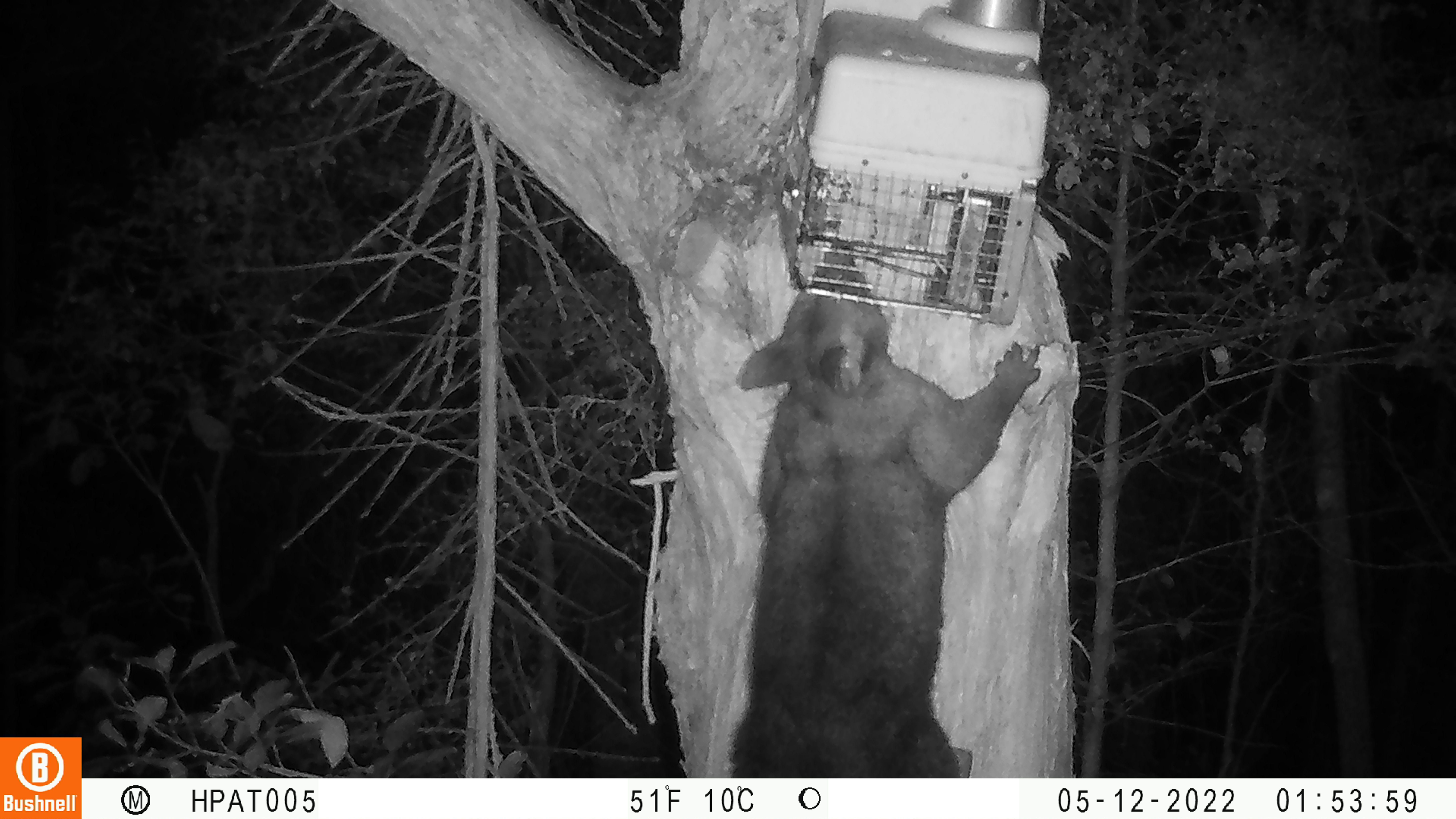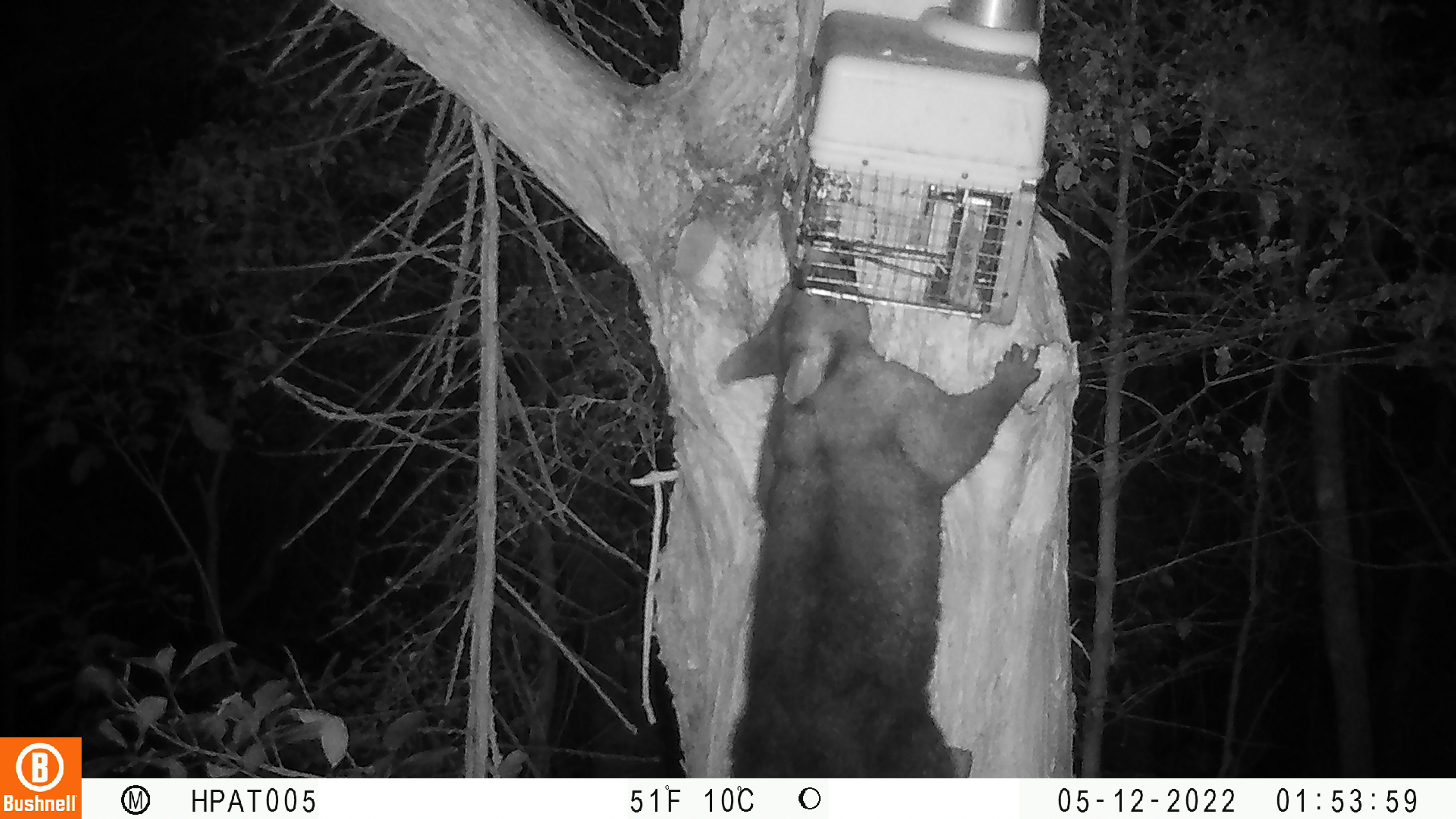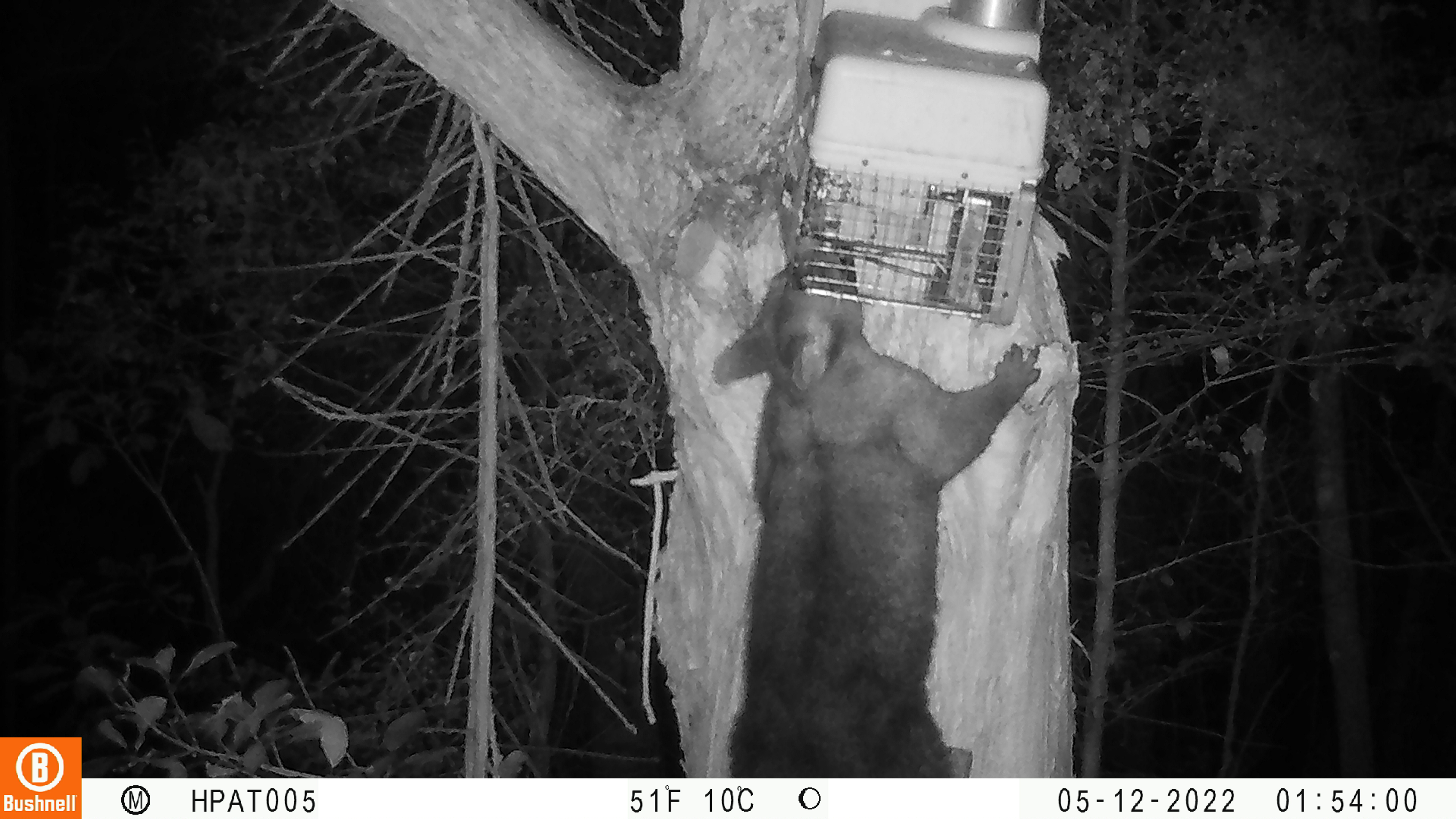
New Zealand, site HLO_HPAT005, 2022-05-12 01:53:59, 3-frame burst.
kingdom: Animalia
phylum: Chordata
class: Mammalia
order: Diprotodontia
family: Phalangeridae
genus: Trichosurus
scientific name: Trichosurus vulpecula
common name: common brushtail possum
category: possum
Possum (common brushtail possum) (Trichosurus vulpecula).